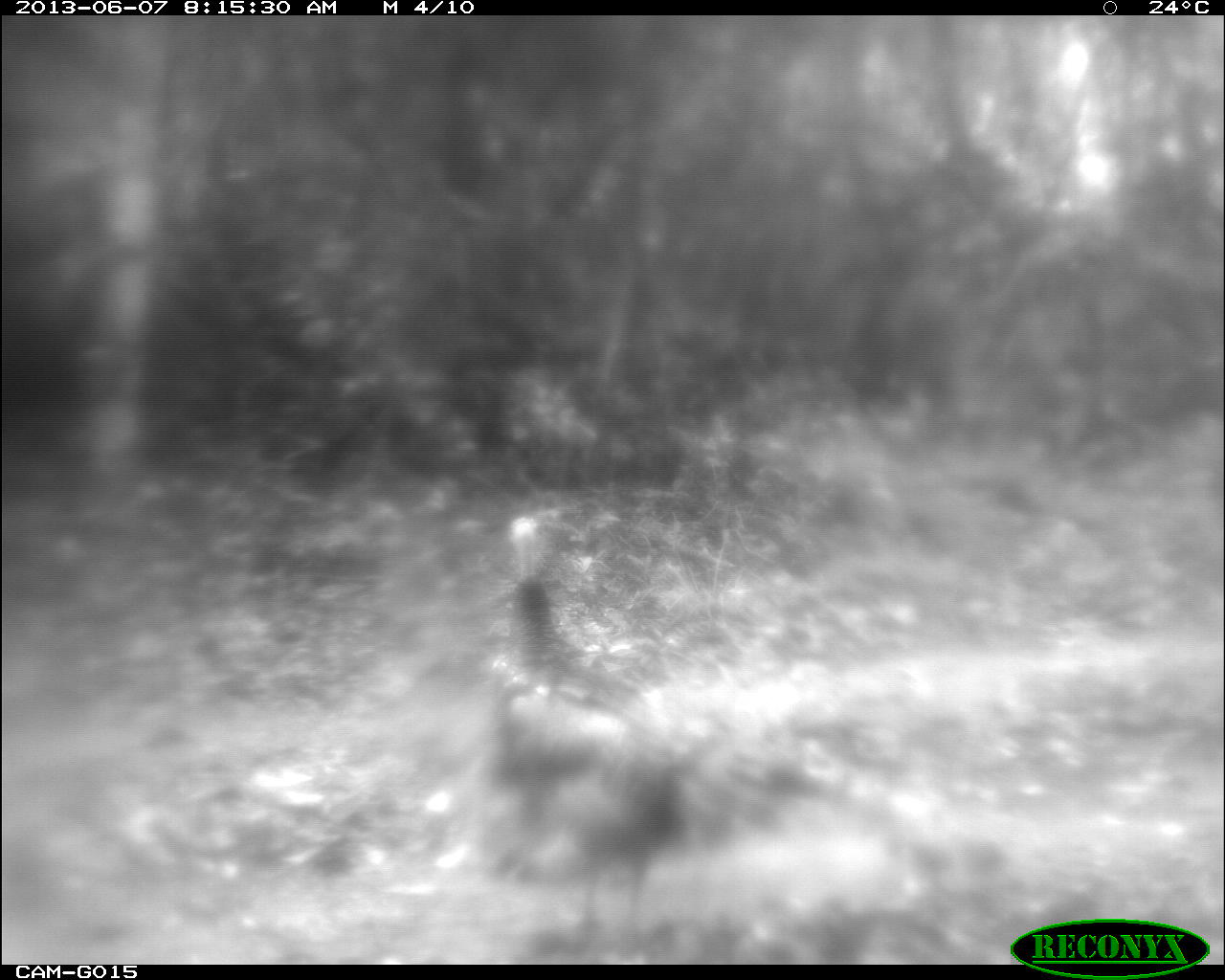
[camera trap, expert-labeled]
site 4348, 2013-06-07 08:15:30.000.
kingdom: Animalia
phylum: Chordata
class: Aves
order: Galliformes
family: Phasianidae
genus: Meleagris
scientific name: Meleagris ocellata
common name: ocellated turkey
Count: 1.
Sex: female.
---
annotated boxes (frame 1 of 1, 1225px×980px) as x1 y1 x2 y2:
meleagris ocellata: 468 511 805 942